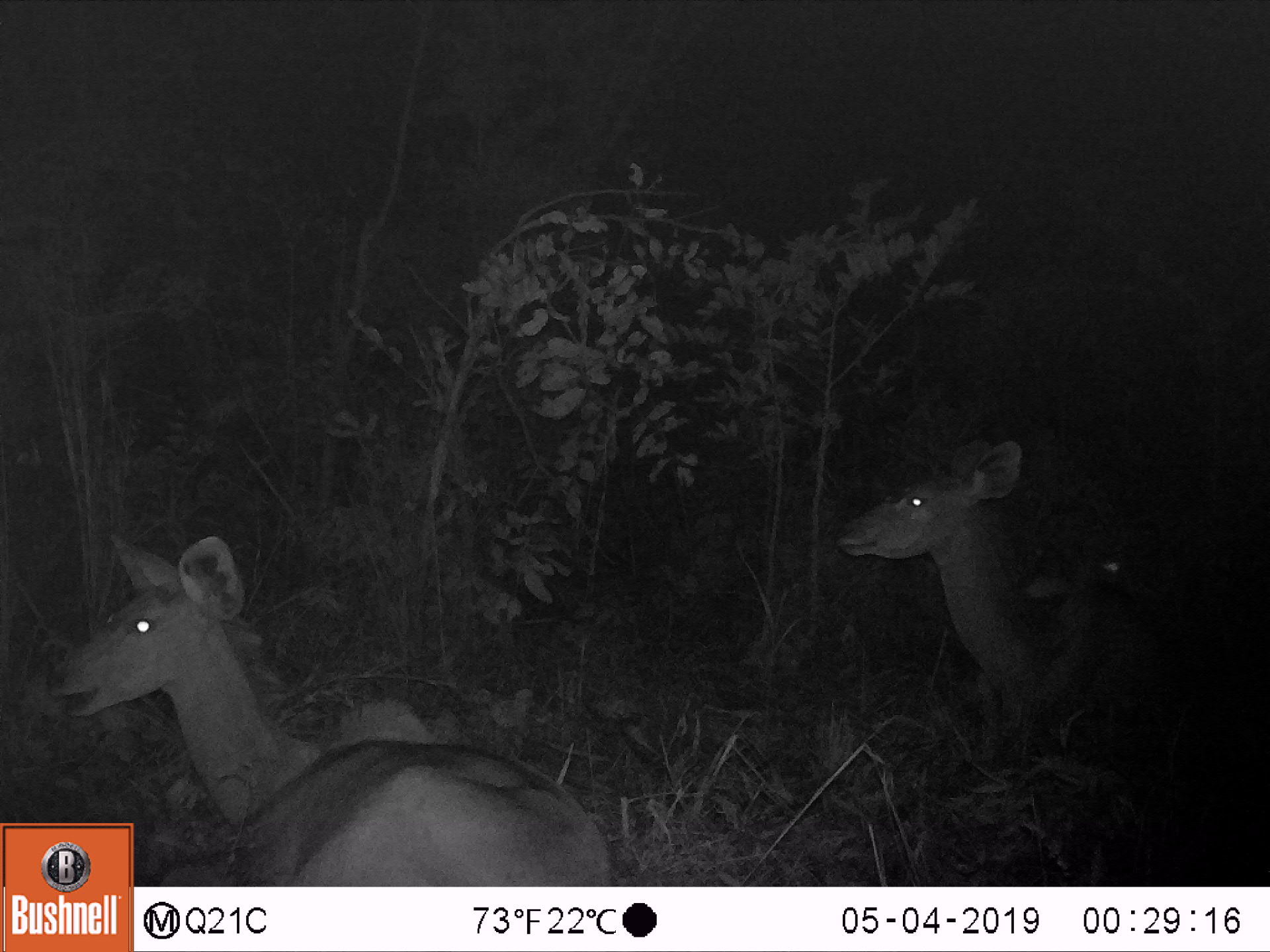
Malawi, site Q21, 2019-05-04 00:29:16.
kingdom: Animalia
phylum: Chordata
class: Mammalia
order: Artiodactyla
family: Bovidae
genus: Tragelaphus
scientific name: Tragelaphus strepsiceros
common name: greater kudu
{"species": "greater kudu (Tragelaphus strepsiceros)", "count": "2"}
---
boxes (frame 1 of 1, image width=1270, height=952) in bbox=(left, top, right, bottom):
greater kudu: bbox=(49, 526, 602, 819); bbox=(830, 432, 1182, 736)